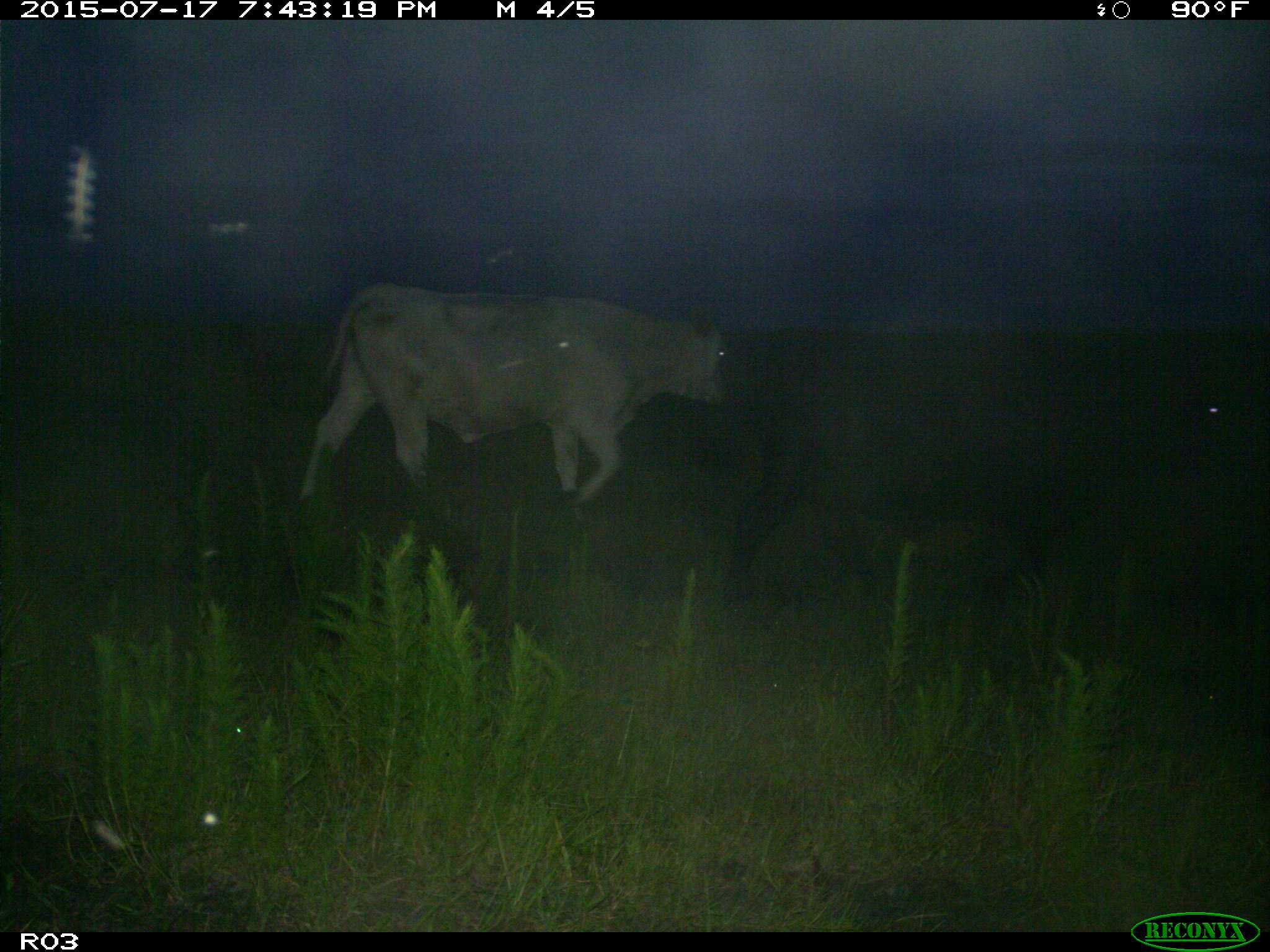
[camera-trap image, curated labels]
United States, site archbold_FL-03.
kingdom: Animalia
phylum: Chordata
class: Mammalia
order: Artiodactyla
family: Bovidae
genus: Bos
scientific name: Bos taurus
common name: domestic cow